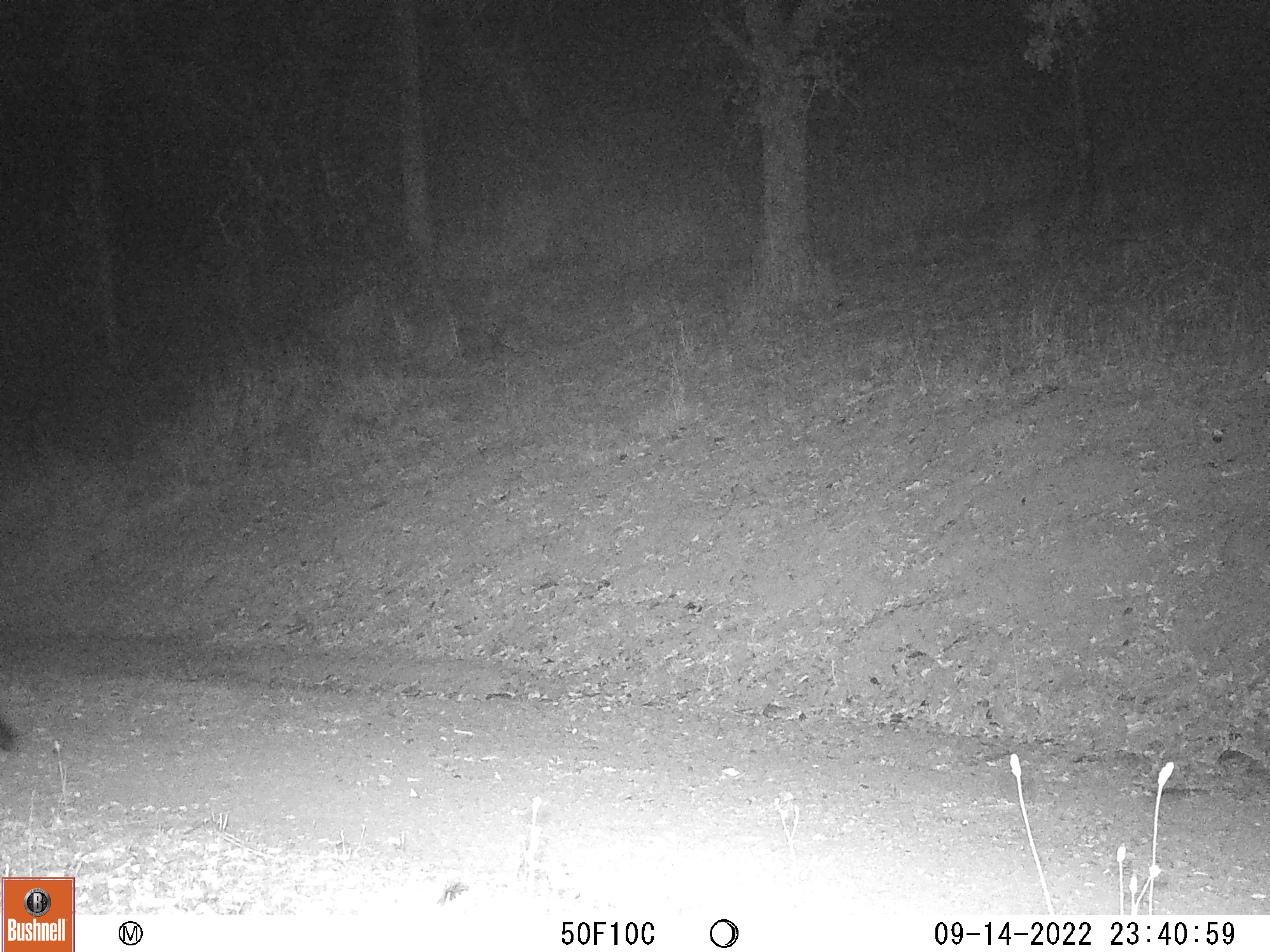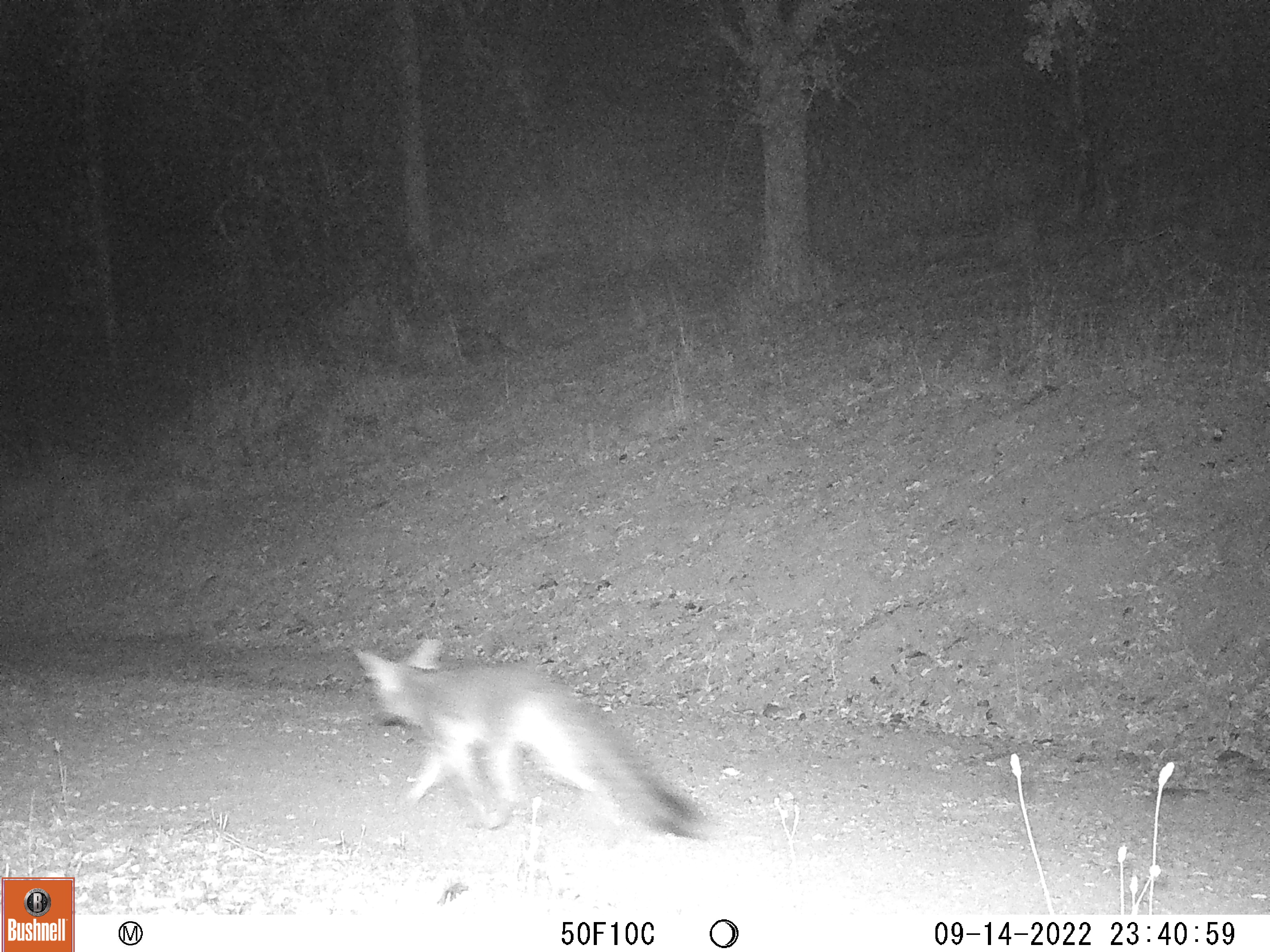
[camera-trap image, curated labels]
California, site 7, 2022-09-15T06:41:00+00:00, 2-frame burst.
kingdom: Animalia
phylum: Chordata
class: Mammalia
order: Carnivora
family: Canidae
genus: Urocyon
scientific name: Urocyon cinereoargenteus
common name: gray fox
Gray fox (Urocyon cinereoargenteus).